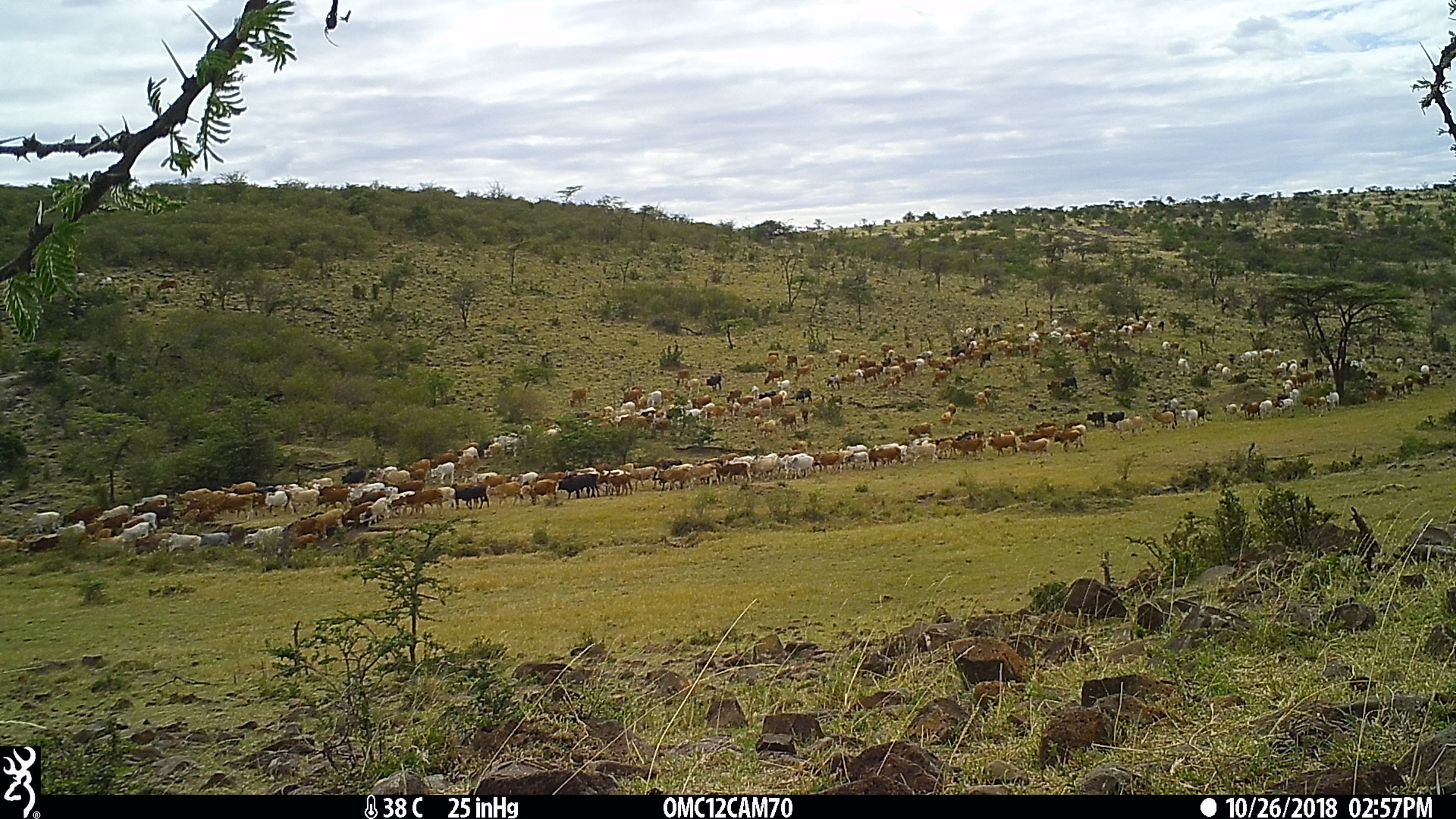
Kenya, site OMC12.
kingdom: Animalia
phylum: Chordata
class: Mammalia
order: Artiodactyla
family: Bovidae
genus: Bos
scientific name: Bos taurus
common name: cattle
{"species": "cattle (Bos taurus)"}